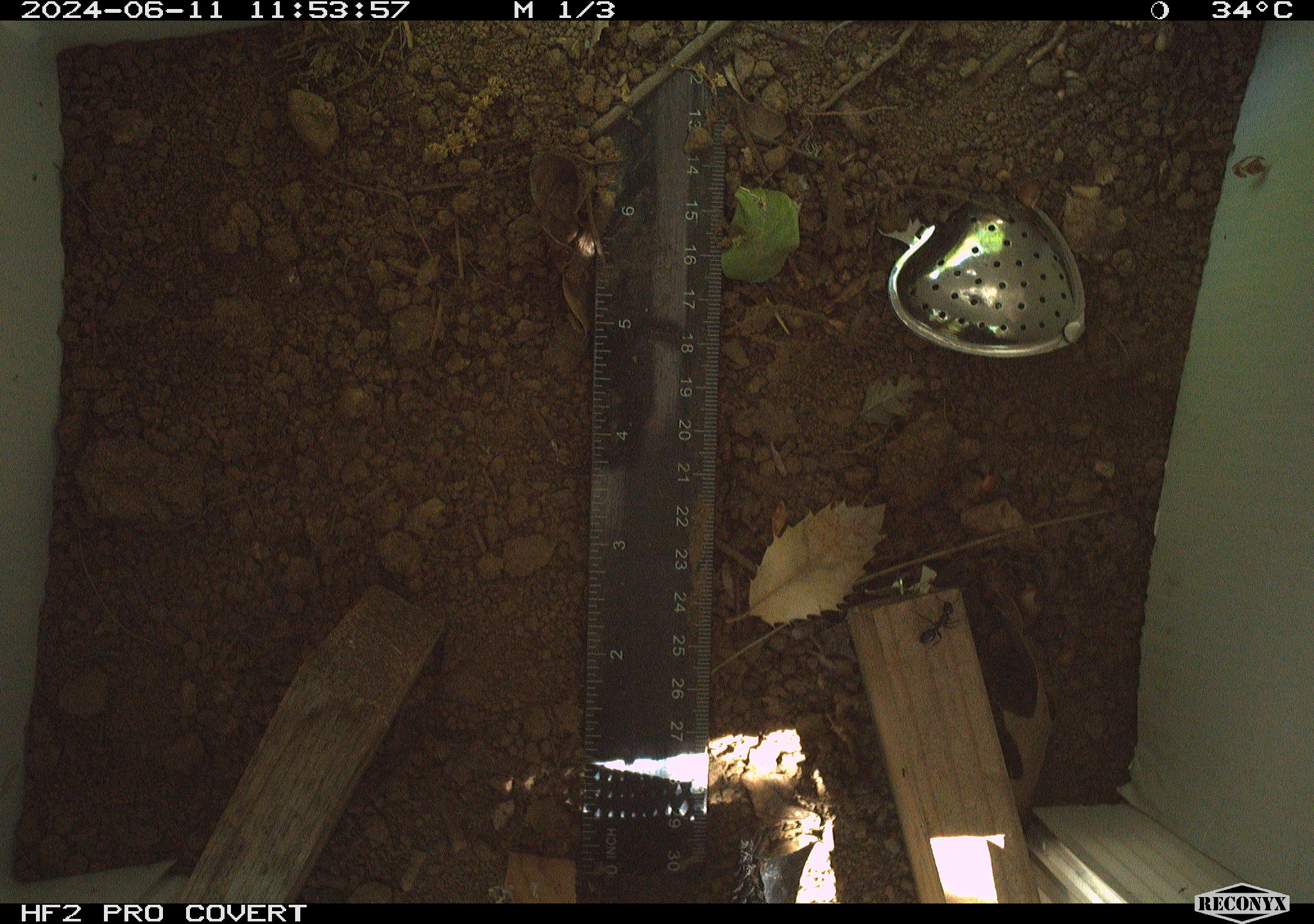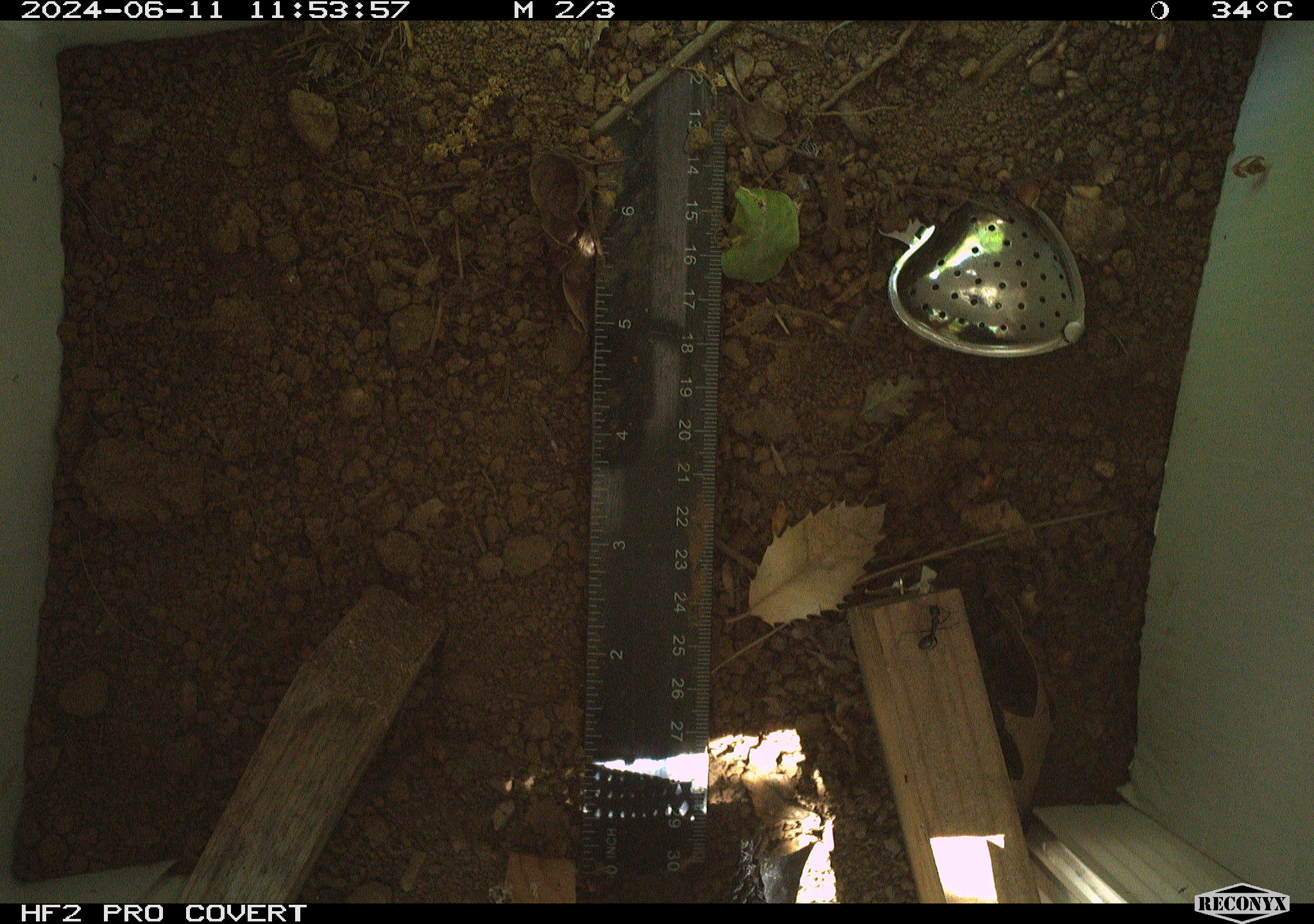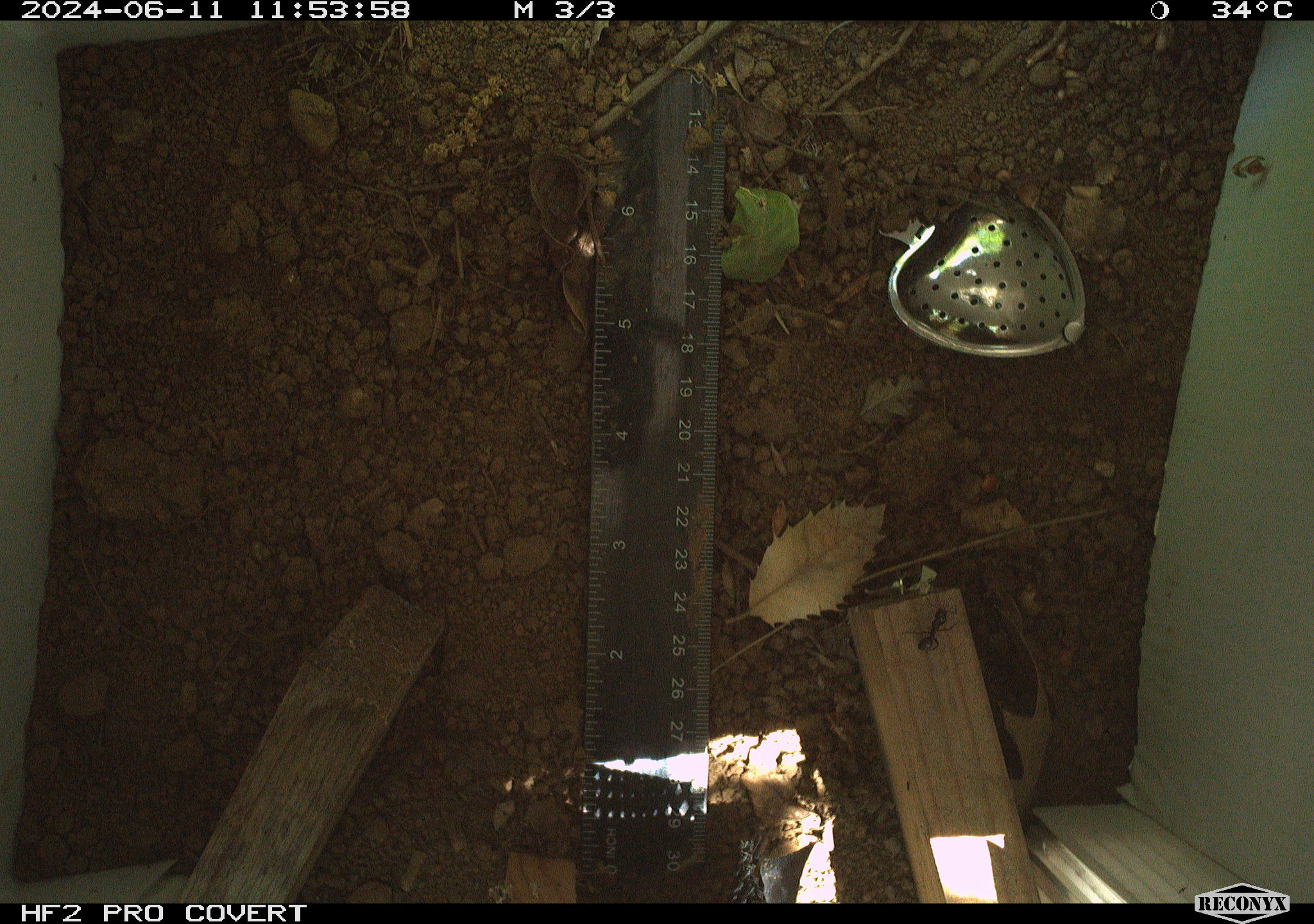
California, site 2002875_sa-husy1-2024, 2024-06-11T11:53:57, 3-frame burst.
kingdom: Animalia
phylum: Arthropoda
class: Insecta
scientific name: Insecta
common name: insect